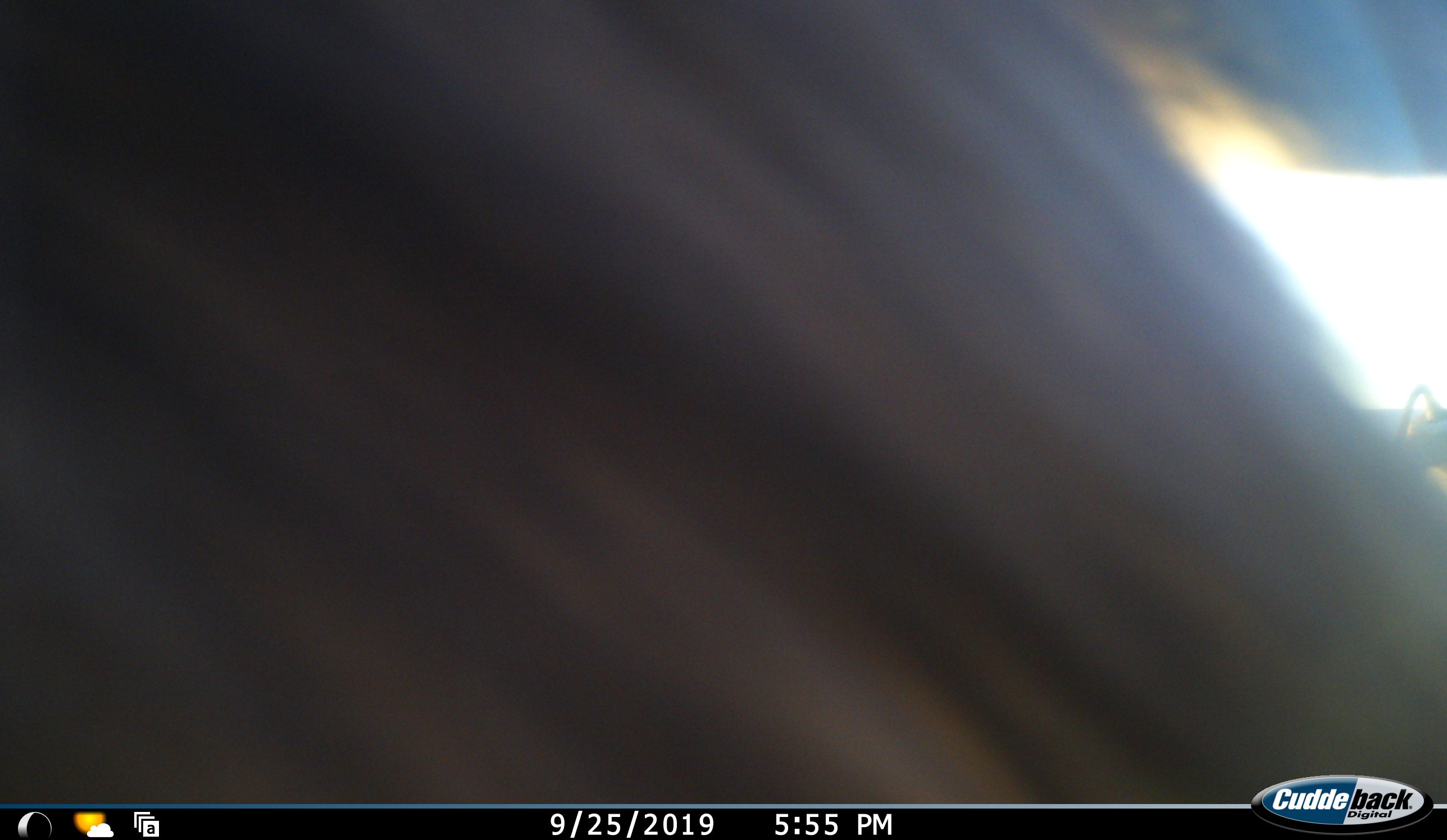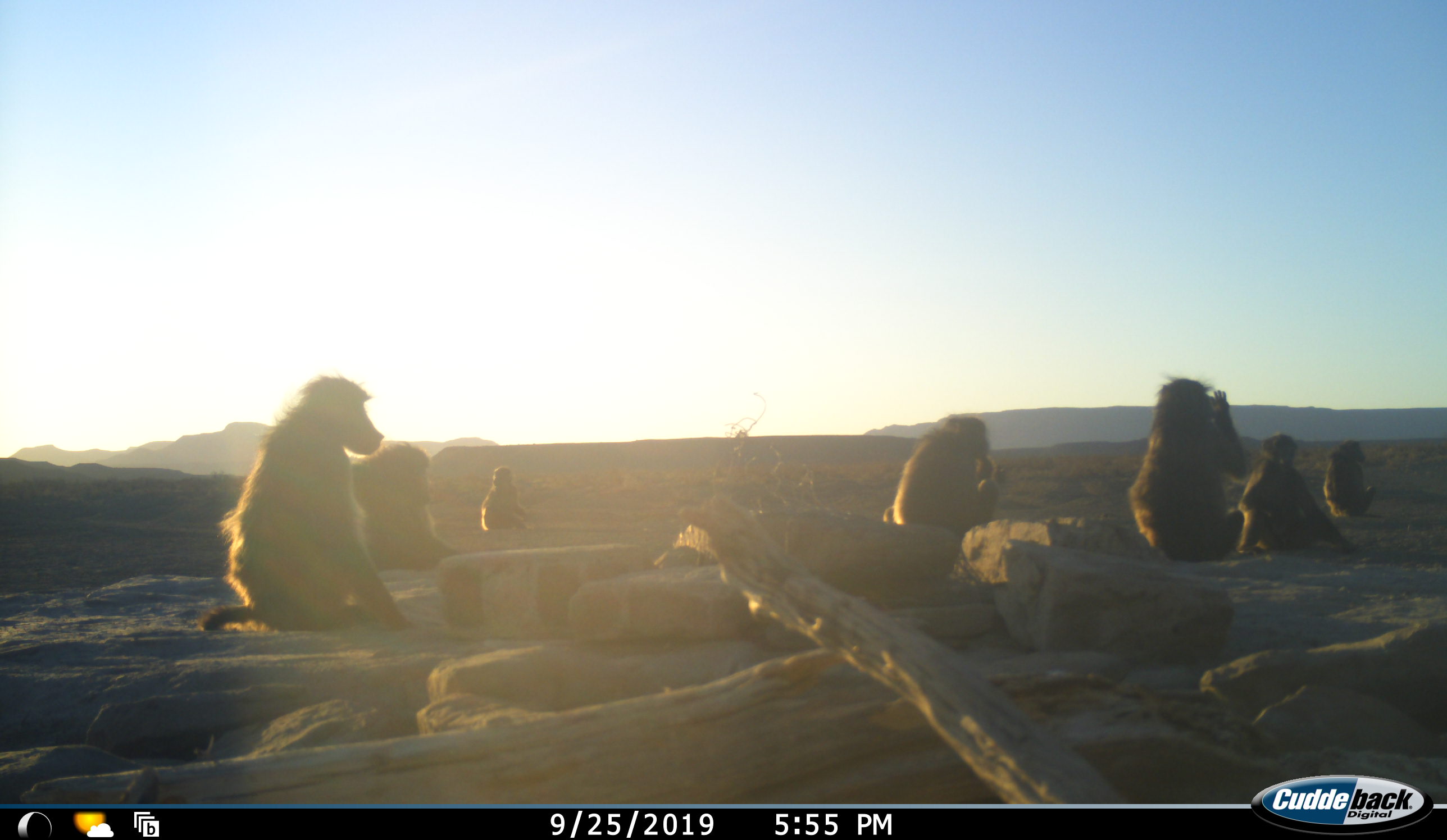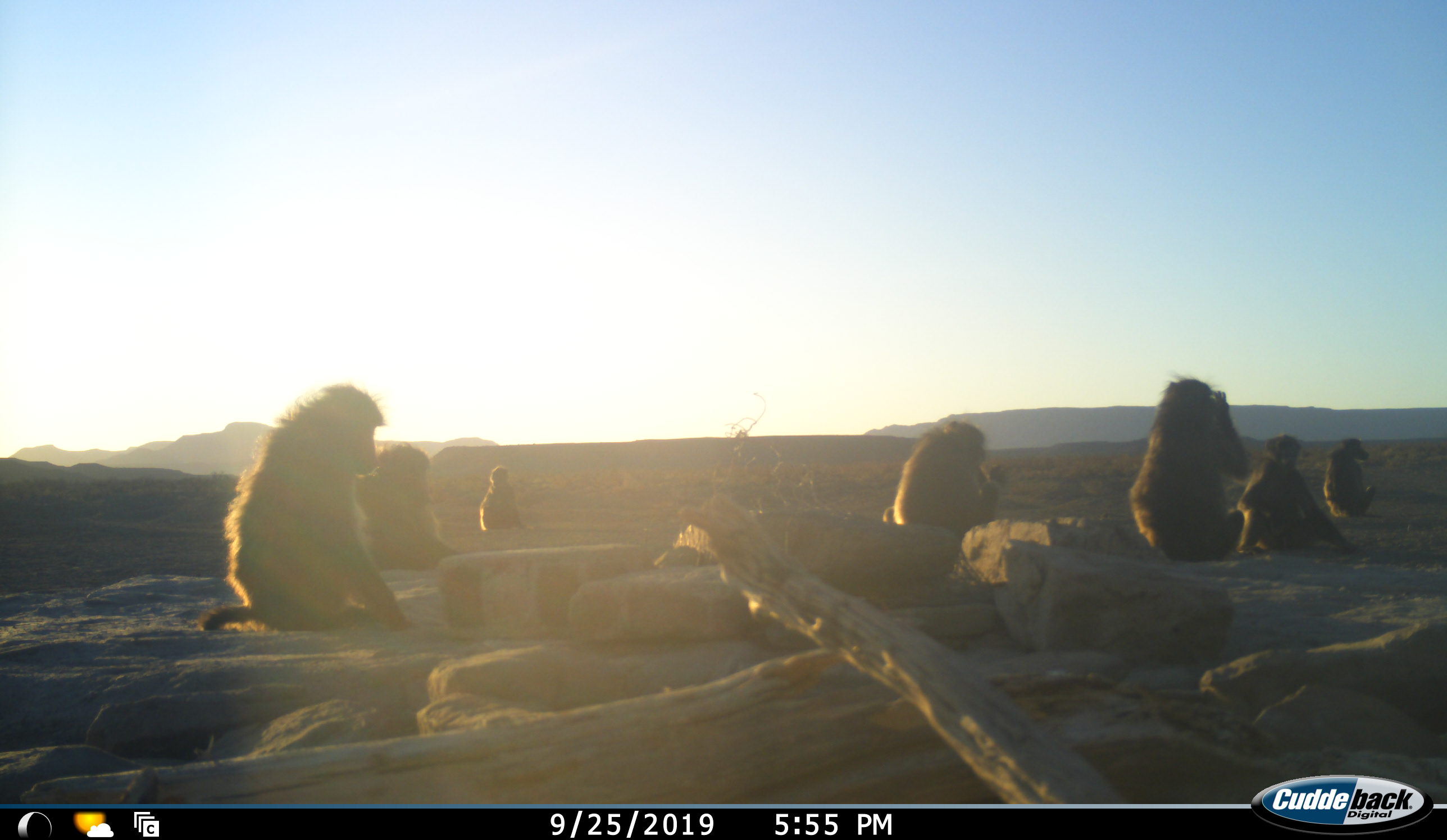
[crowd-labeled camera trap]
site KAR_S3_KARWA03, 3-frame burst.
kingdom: Animalia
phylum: Chordata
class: Mammalia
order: Primates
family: Cercopithecidae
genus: Papio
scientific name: Papio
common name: baboon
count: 8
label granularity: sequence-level